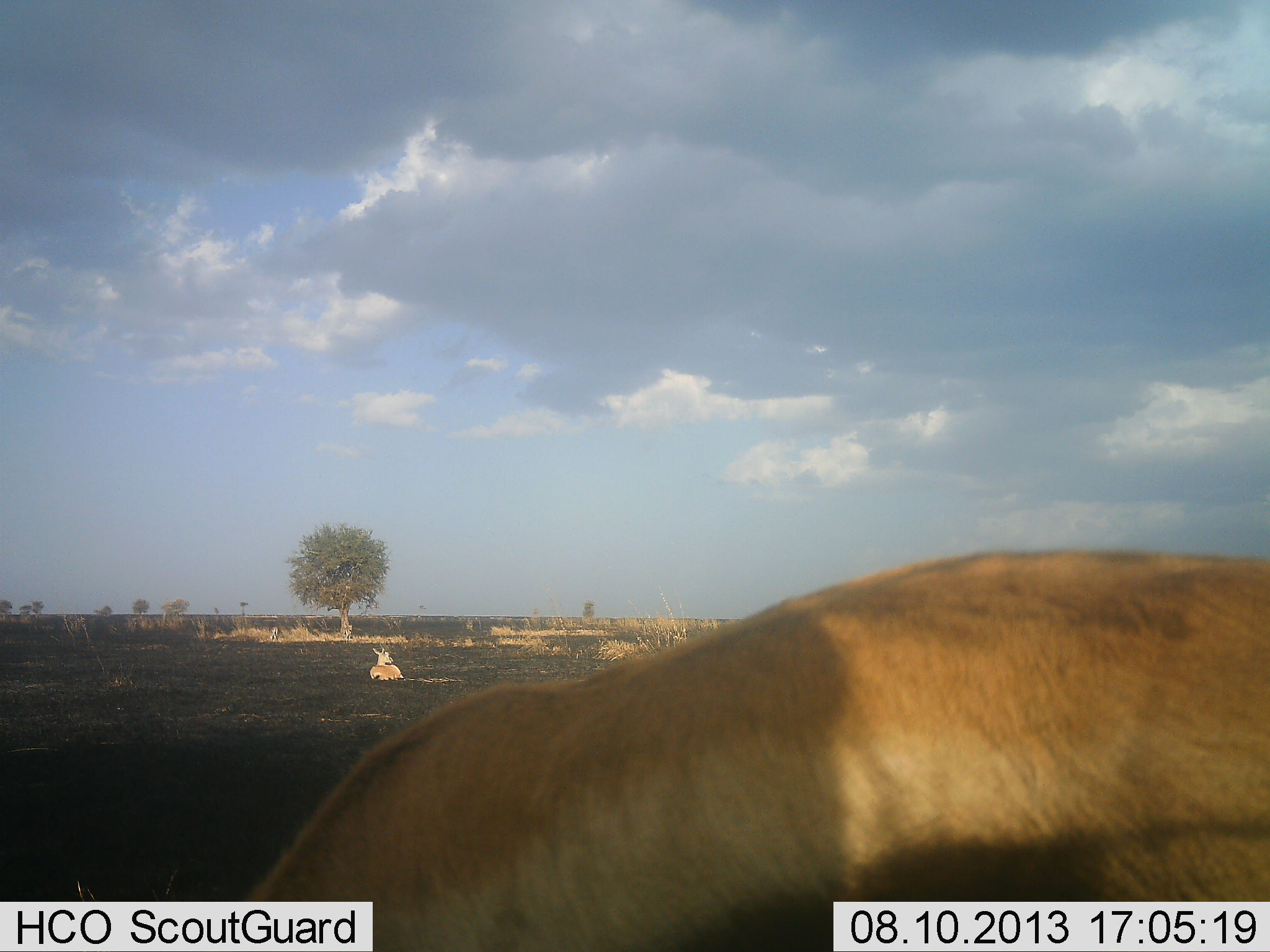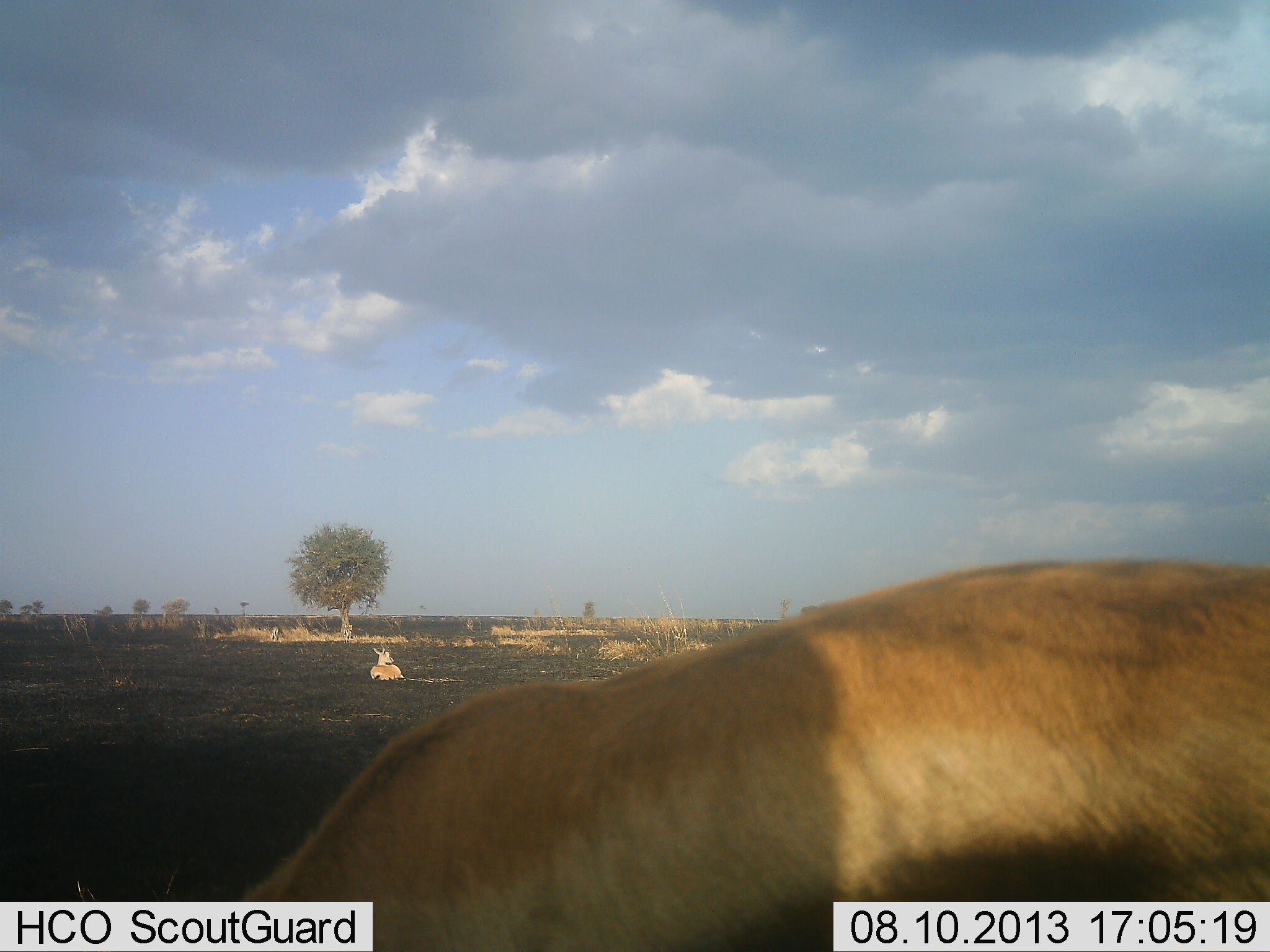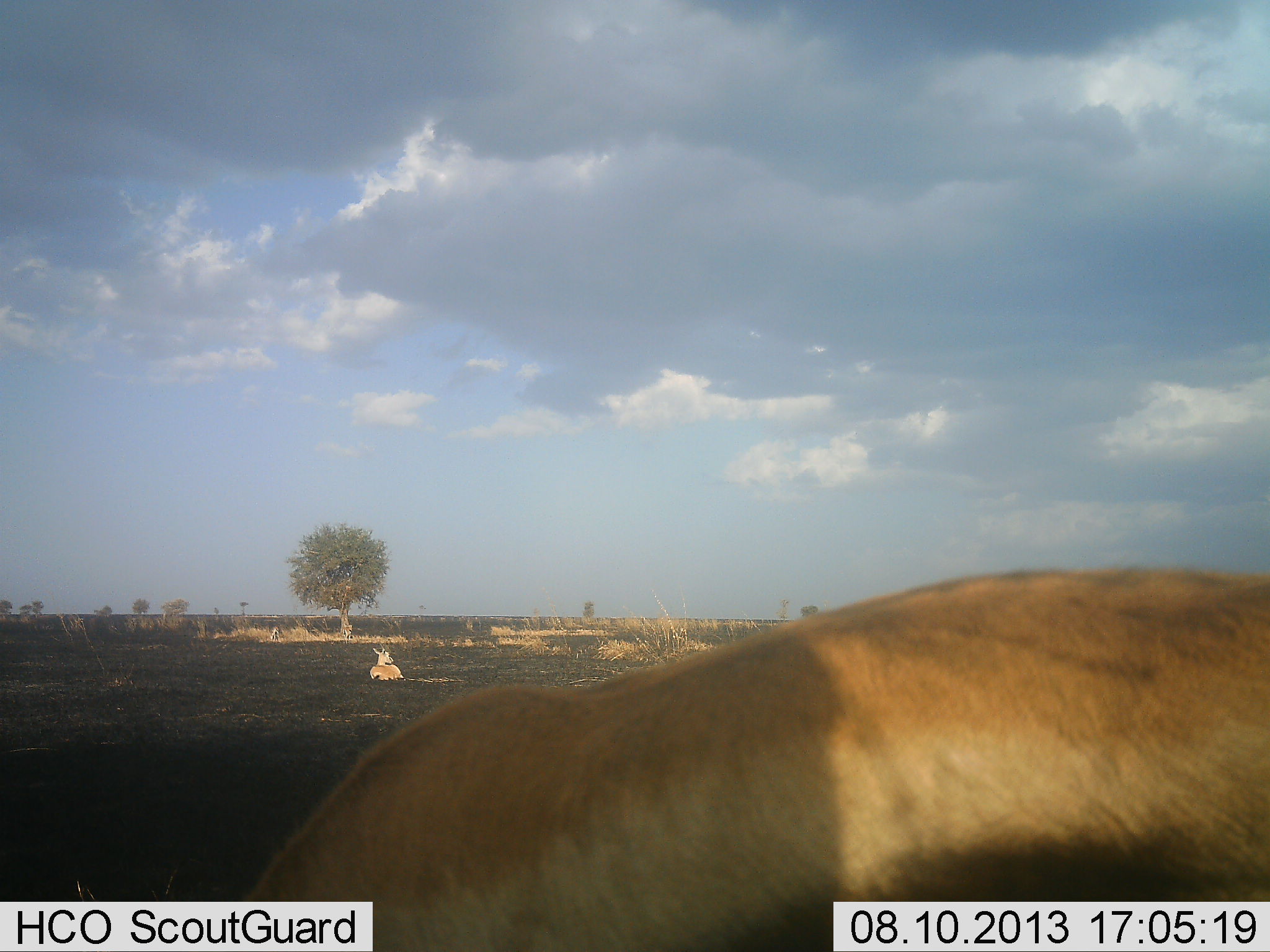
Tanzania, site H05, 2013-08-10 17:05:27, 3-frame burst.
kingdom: Animalia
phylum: Chordata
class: Mammalia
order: Artiodactyla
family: Bovidae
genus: Eudorcas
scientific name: Eudorcas thomsonii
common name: thomson's gazelle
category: gazellethomsons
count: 2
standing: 53%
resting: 94%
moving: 6%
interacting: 0%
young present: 0%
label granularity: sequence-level